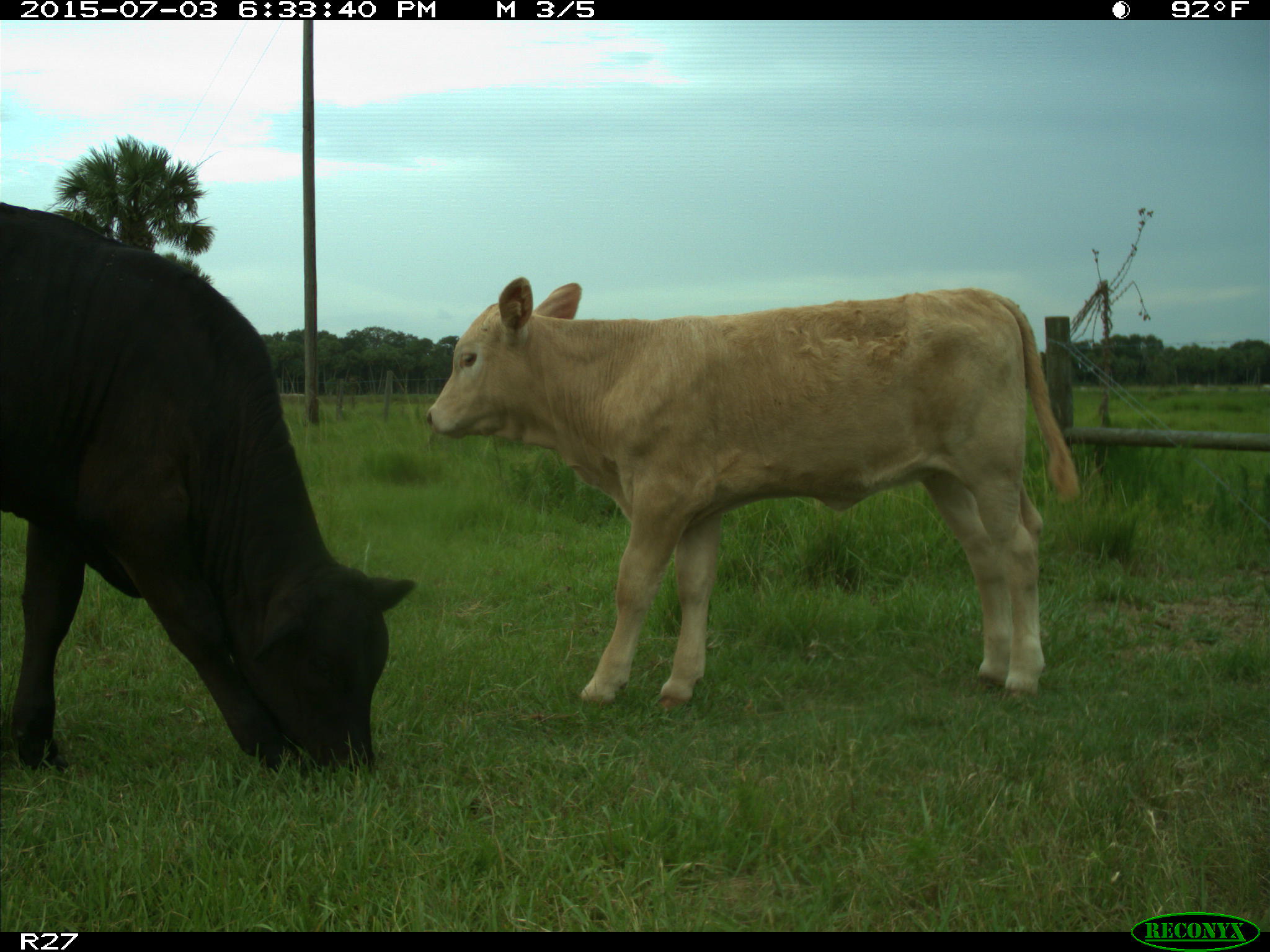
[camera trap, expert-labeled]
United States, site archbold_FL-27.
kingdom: Animalia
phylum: Chordata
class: Mammalia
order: Artiodactyla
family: Bovidae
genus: Bos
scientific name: Bos taurus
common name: domestic cow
Bos taurus (domestic cow).